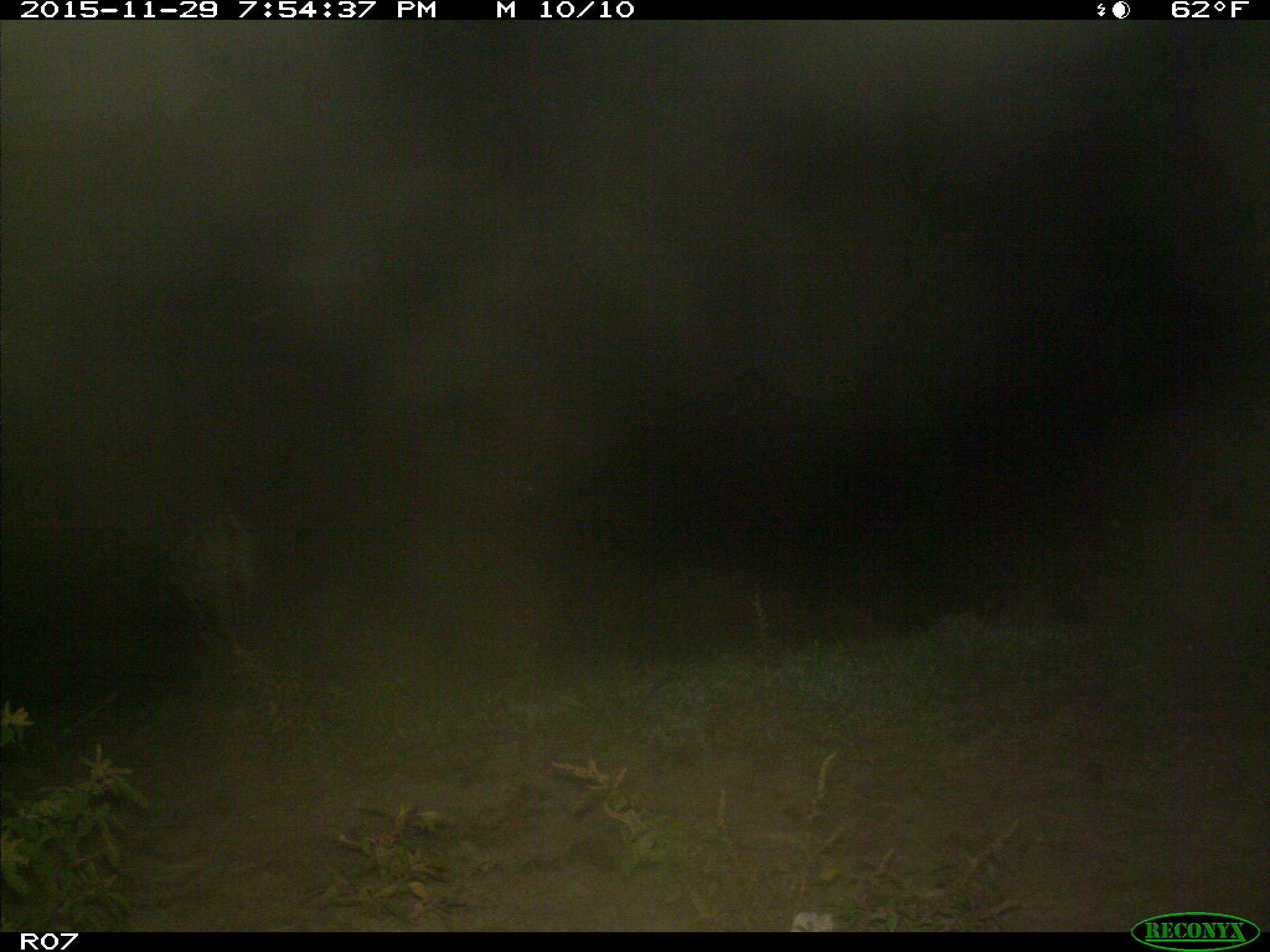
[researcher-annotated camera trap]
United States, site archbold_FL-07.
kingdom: Animalia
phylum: Chordata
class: Mammalia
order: Artiodactyla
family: Bovidae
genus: Bos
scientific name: Bos taurus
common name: domestic cow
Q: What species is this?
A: Bos taurus (domestic cow).